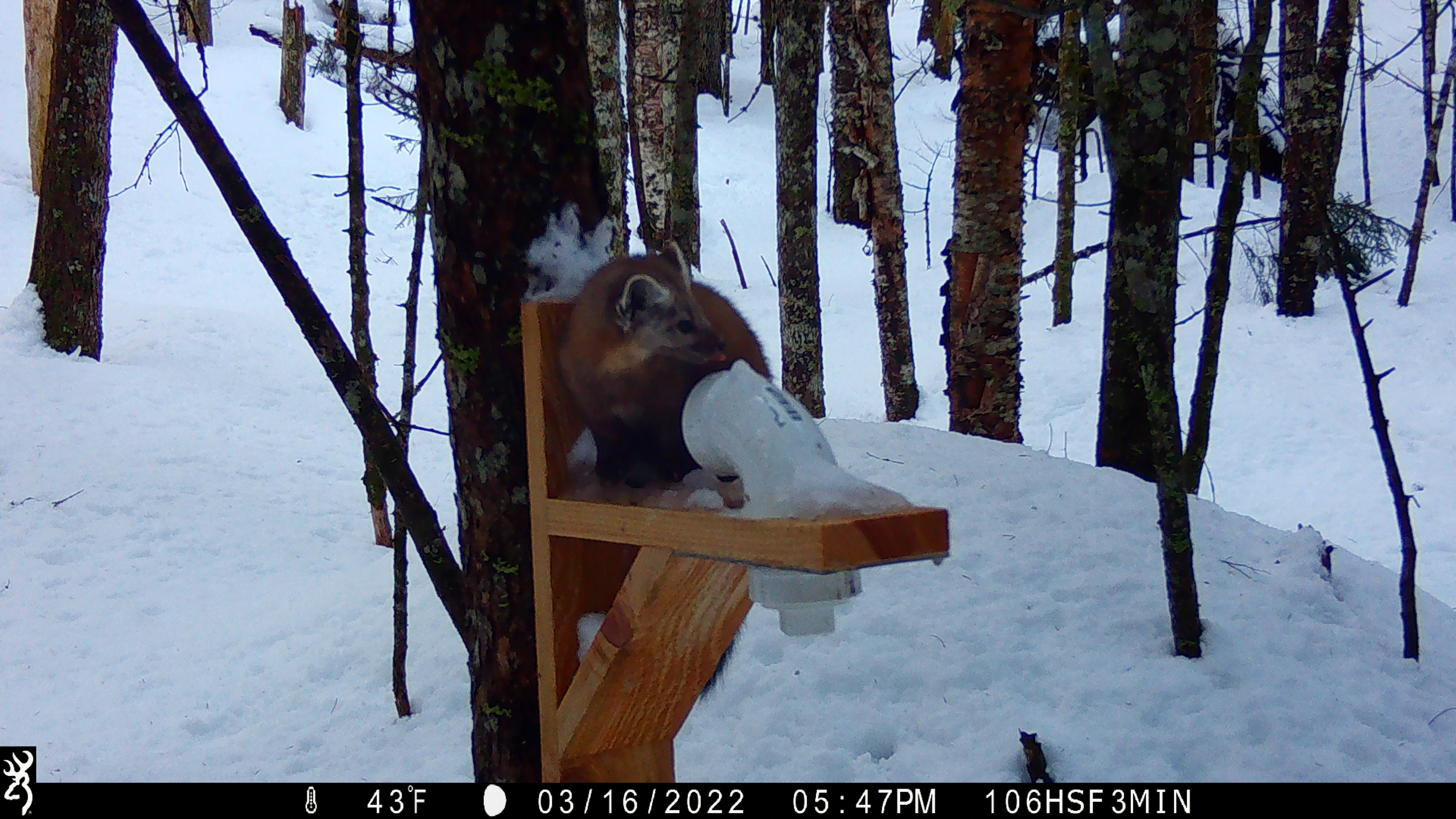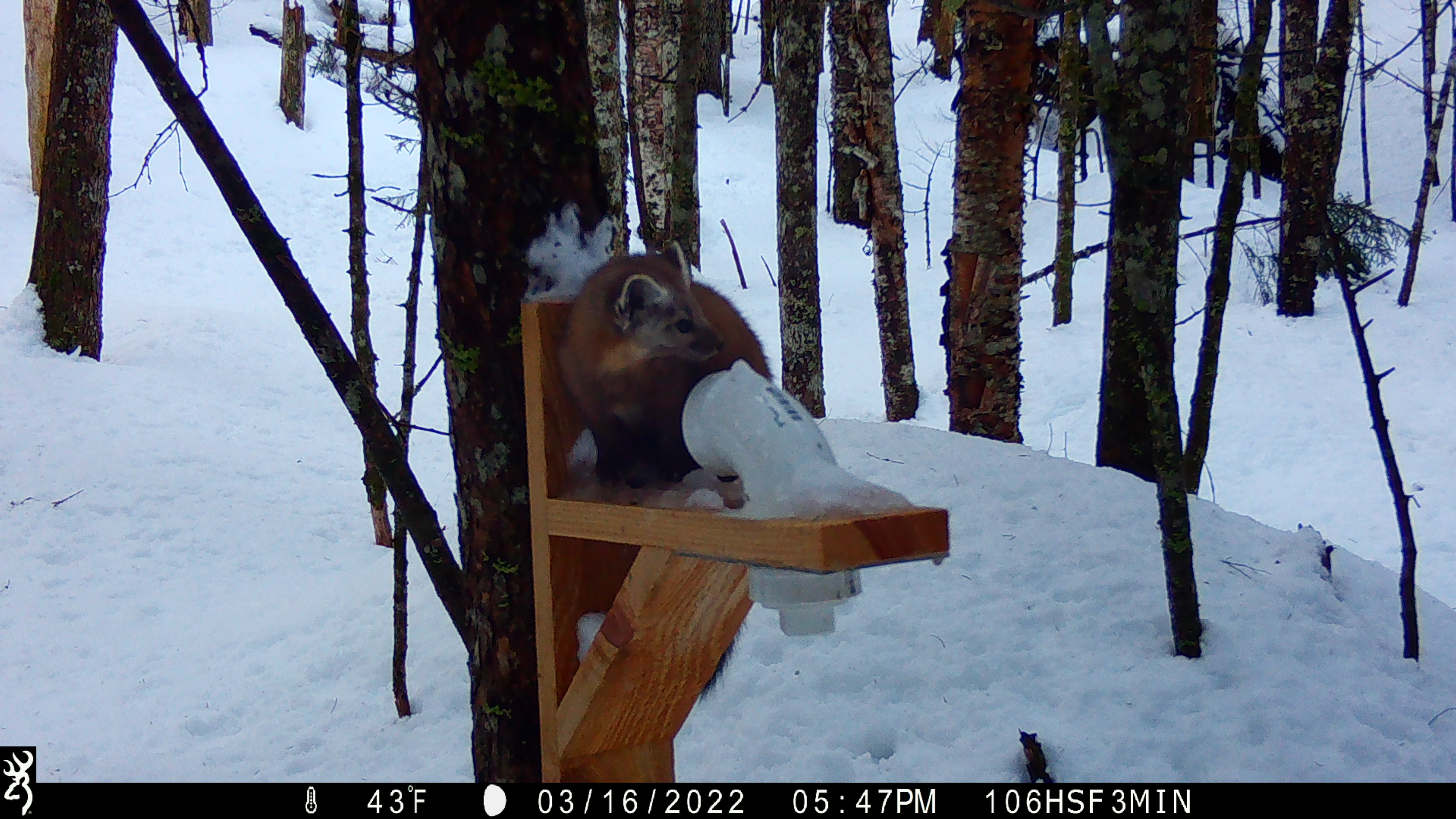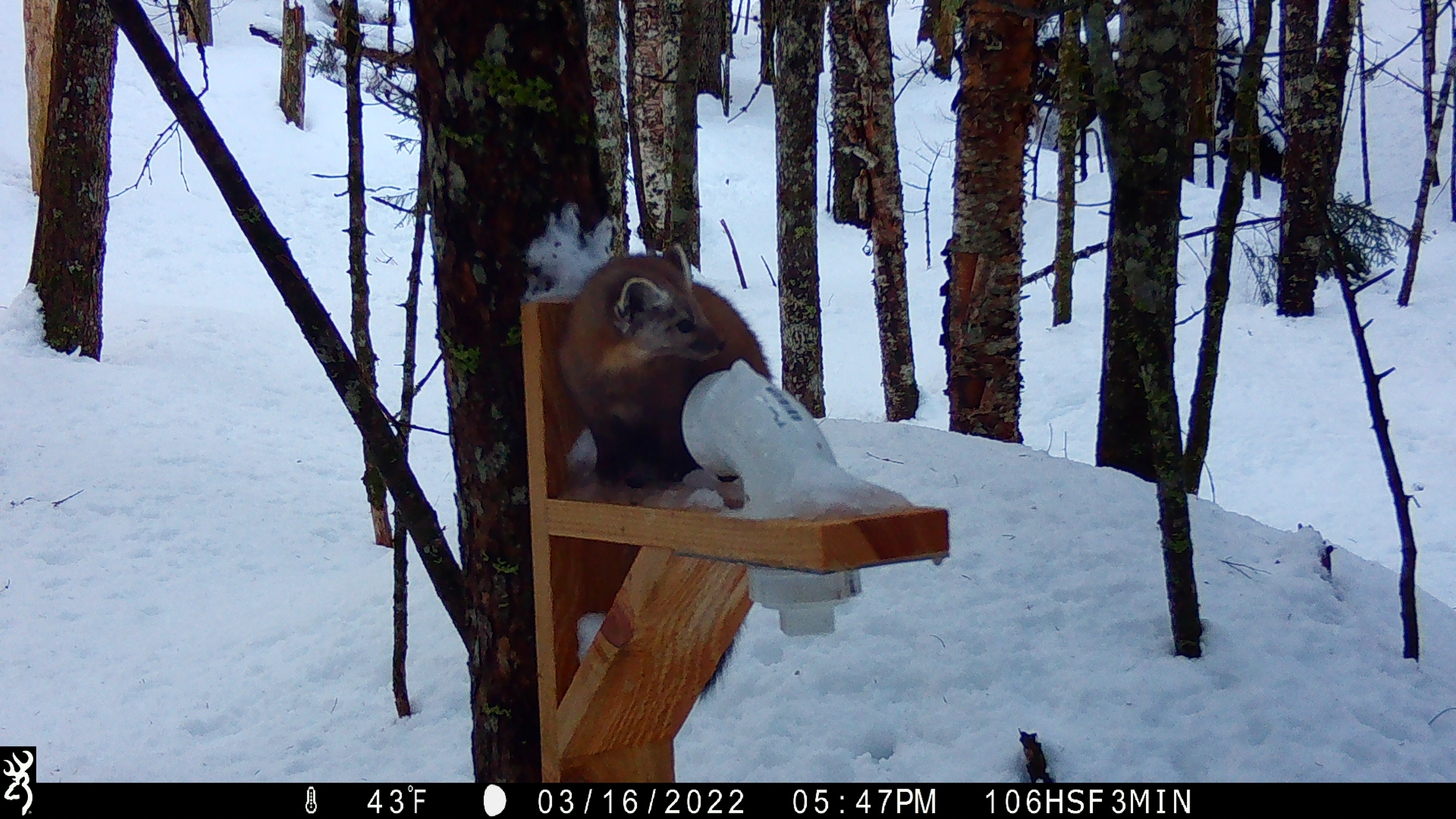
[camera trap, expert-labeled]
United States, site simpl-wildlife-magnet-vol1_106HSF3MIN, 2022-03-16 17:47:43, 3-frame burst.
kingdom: Animalia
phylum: Chordata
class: Mammalia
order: Carnivora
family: Mustelidae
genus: Martes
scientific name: Martes americana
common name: american marten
American marten (Martes americana).